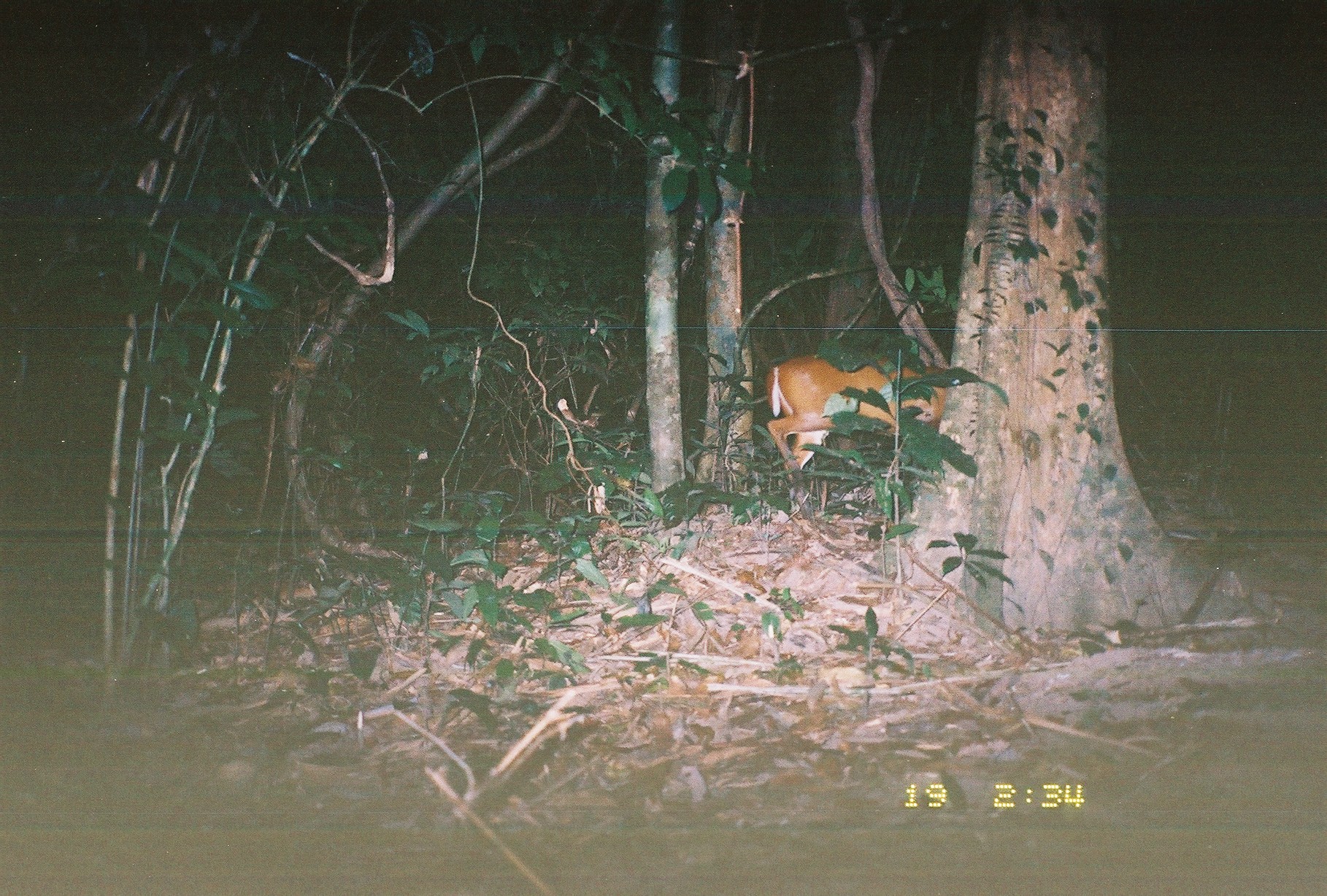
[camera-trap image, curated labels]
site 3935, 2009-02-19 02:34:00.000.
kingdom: Animalia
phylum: Chordata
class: Mammalia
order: Artiodactyla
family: Cervidae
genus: Muntiacus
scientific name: Muntiacus muntjak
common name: southern red muntjac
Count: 1.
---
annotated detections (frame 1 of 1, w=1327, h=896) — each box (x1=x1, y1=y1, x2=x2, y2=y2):
muntiacus muntjak: (x1=764, y1=355, x2=950, y2=518)